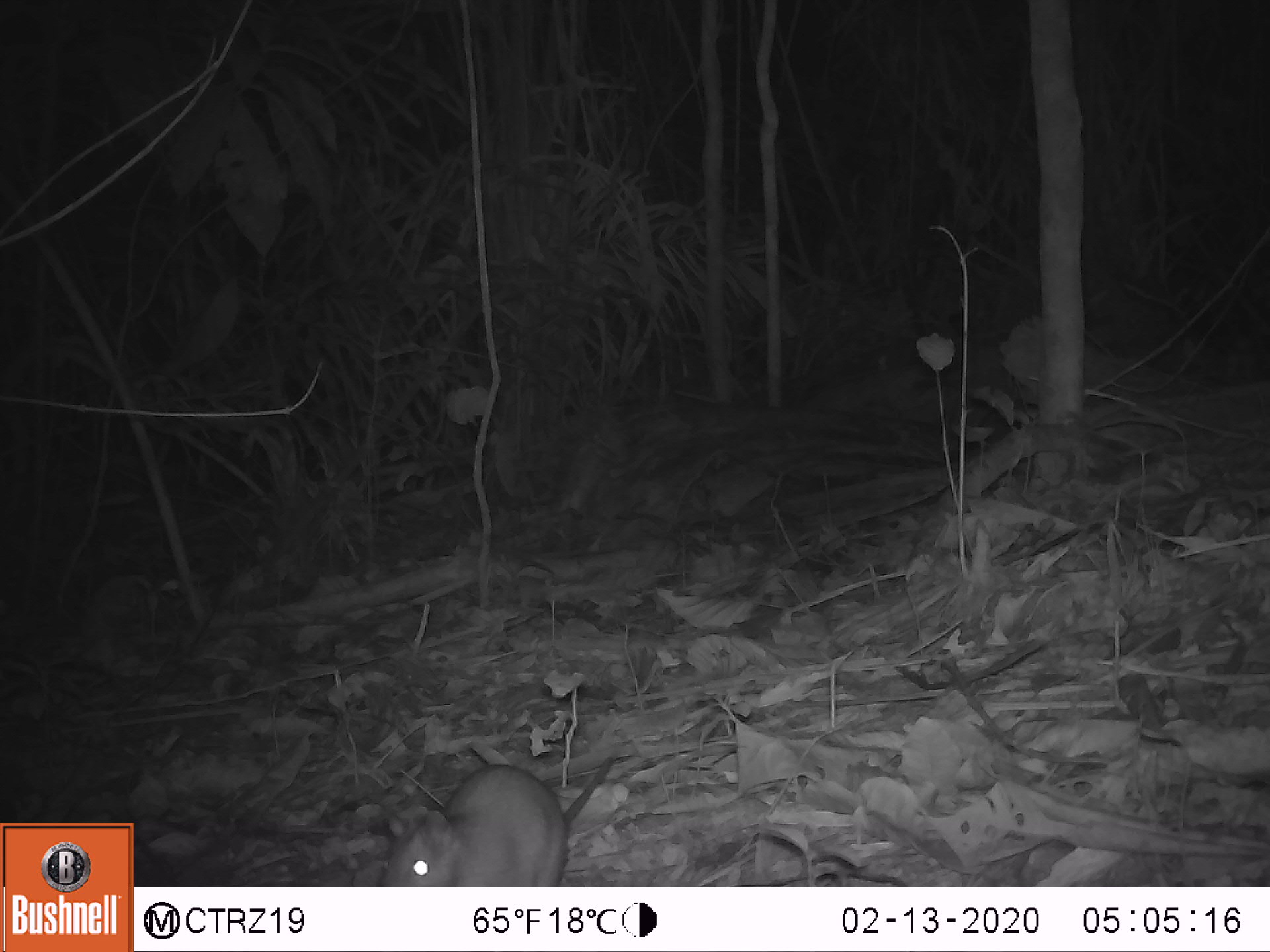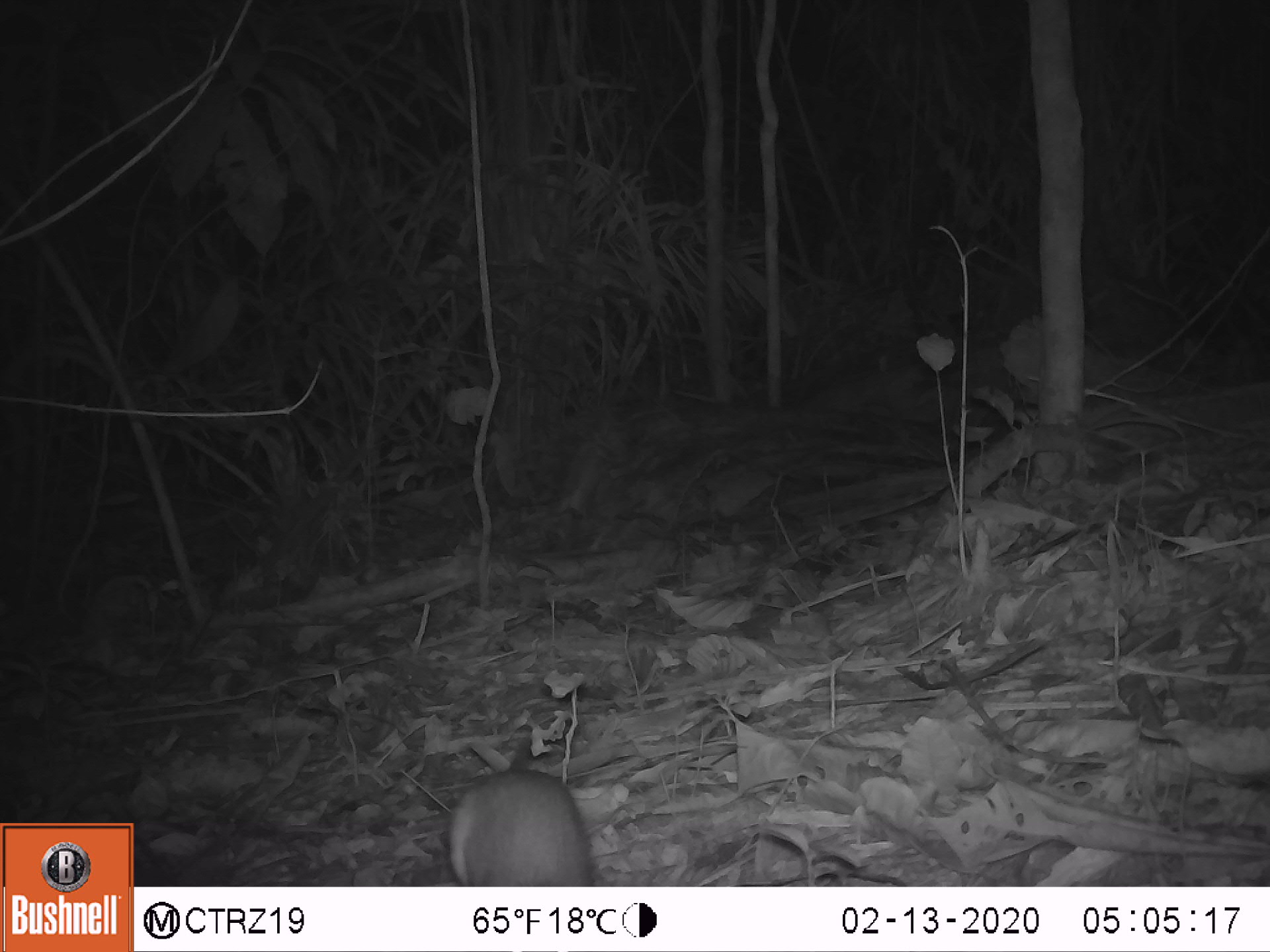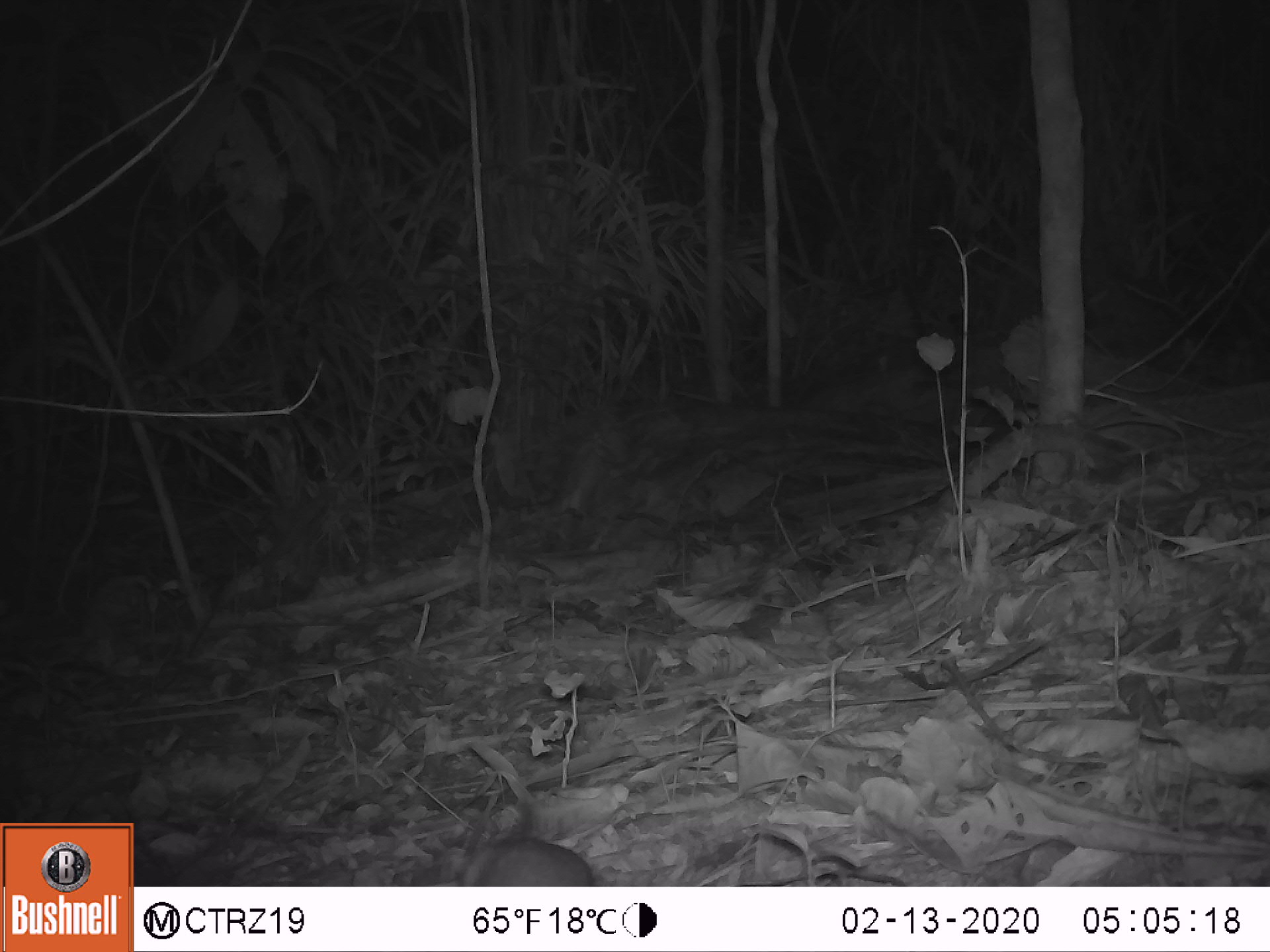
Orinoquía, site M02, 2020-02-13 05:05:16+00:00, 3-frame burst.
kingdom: Animalia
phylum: Chordata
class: Mammalia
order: Rodentia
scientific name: Rodentia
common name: rodent